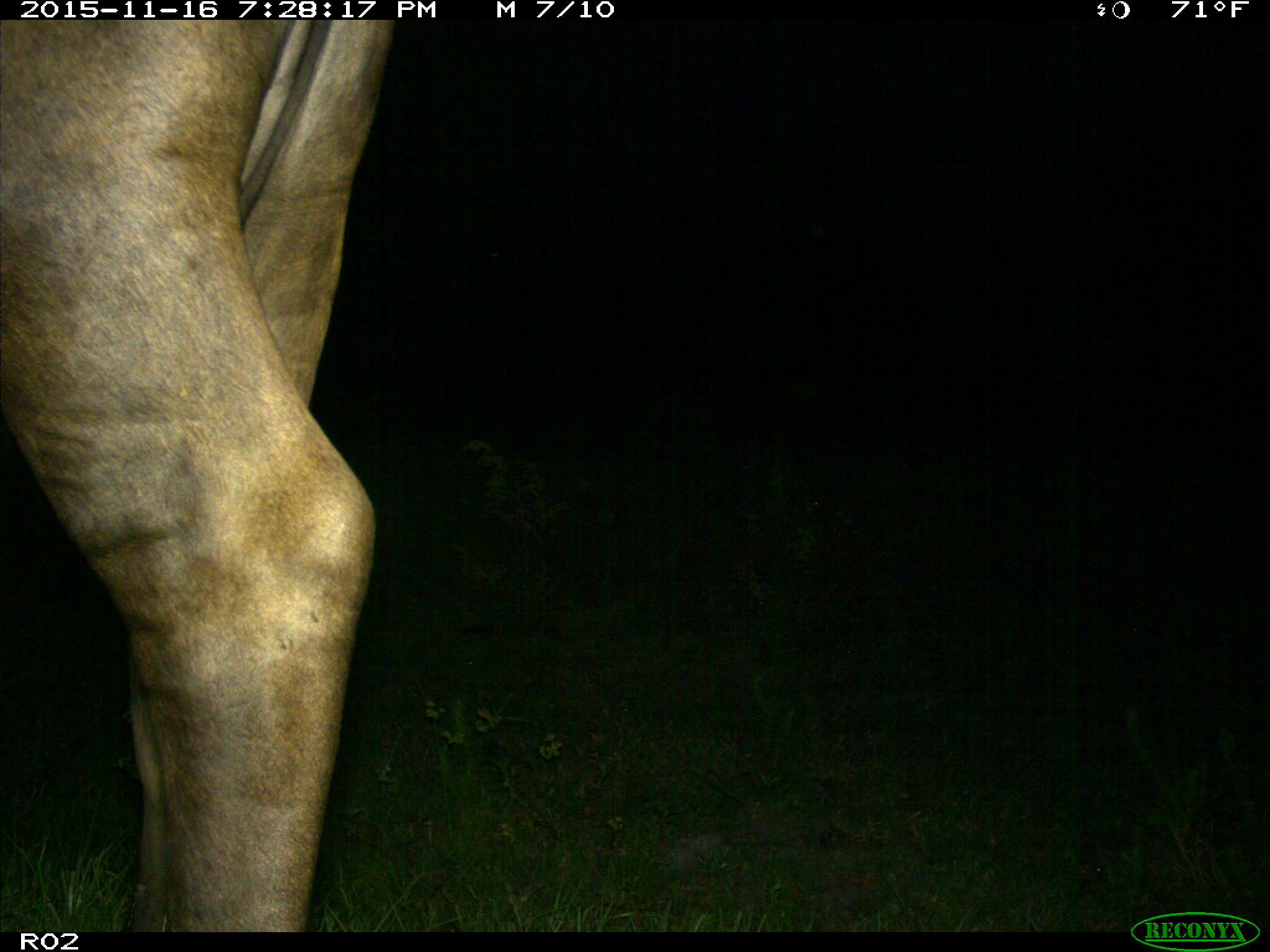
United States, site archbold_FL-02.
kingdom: Animalia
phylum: Chordata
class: Mammalia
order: Artiodactyla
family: Bovidae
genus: Bos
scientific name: Bos taurus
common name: domestic cow